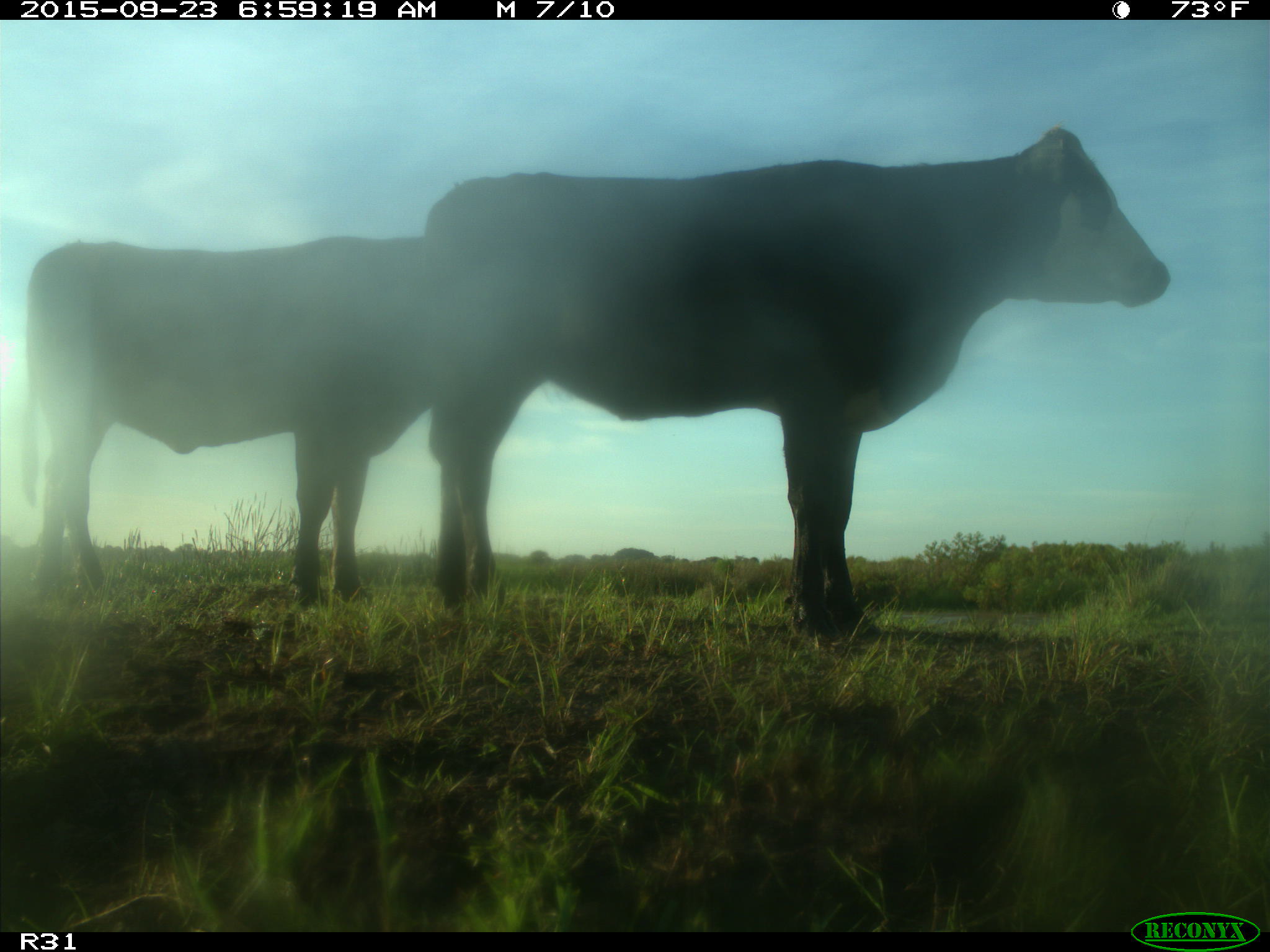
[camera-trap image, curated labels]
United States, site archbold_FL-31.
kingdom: Animalia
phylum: Chordata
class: Mammalia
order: Artiodactyla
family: Bovidae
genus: Bos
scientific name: Bos taurus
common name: domestic cow